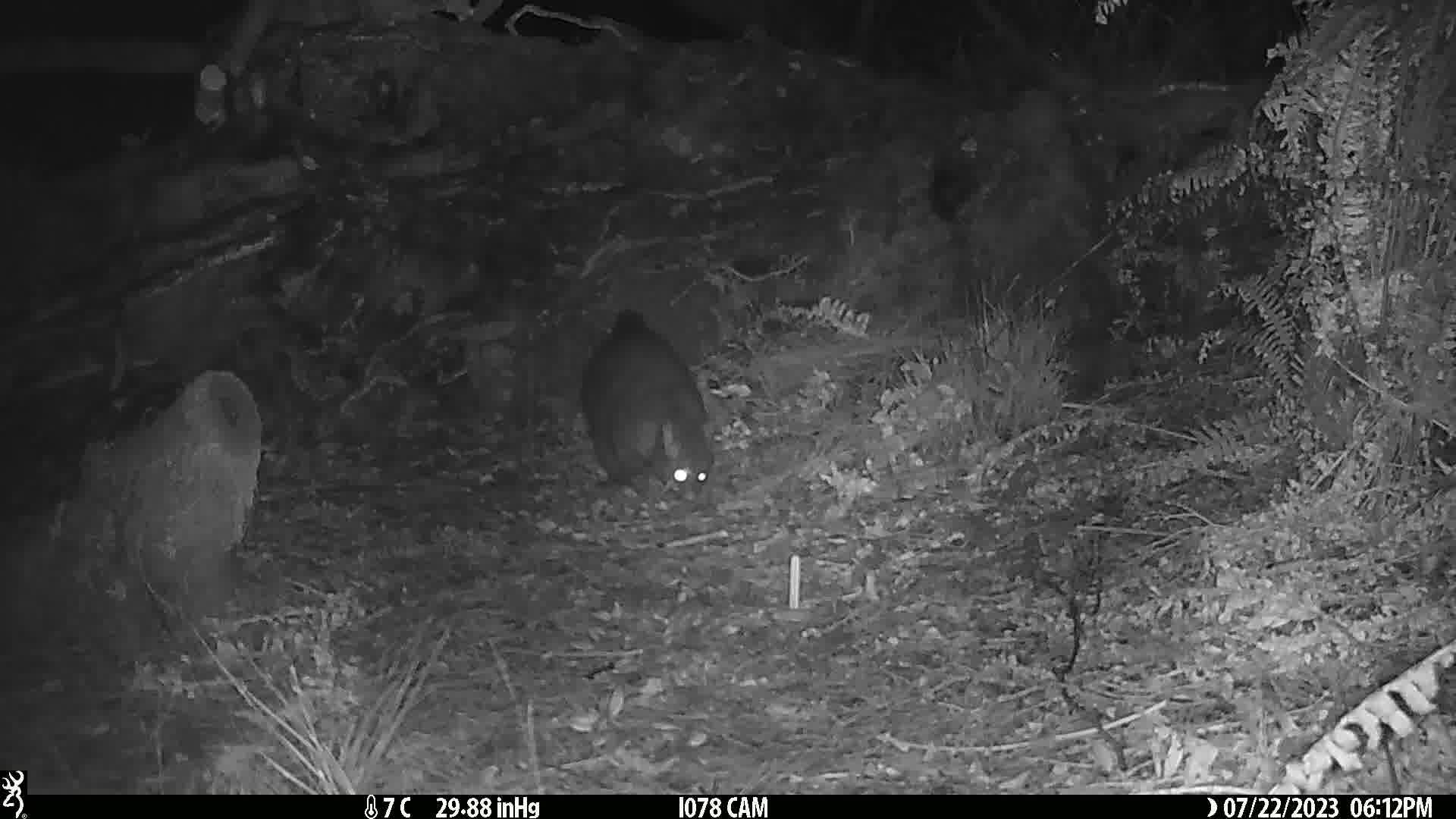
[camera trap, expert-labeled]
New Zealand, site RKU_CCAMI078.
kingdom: Animalia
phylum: Chordata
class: Mammalia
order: Diprotodontia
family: Phalangeridae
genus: Trichosurus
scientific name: Trichosurus vulpecula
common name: common brushtail possum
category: possum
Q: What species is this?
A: Possum (common brushtail possum) (Trichosurus vulpecula).